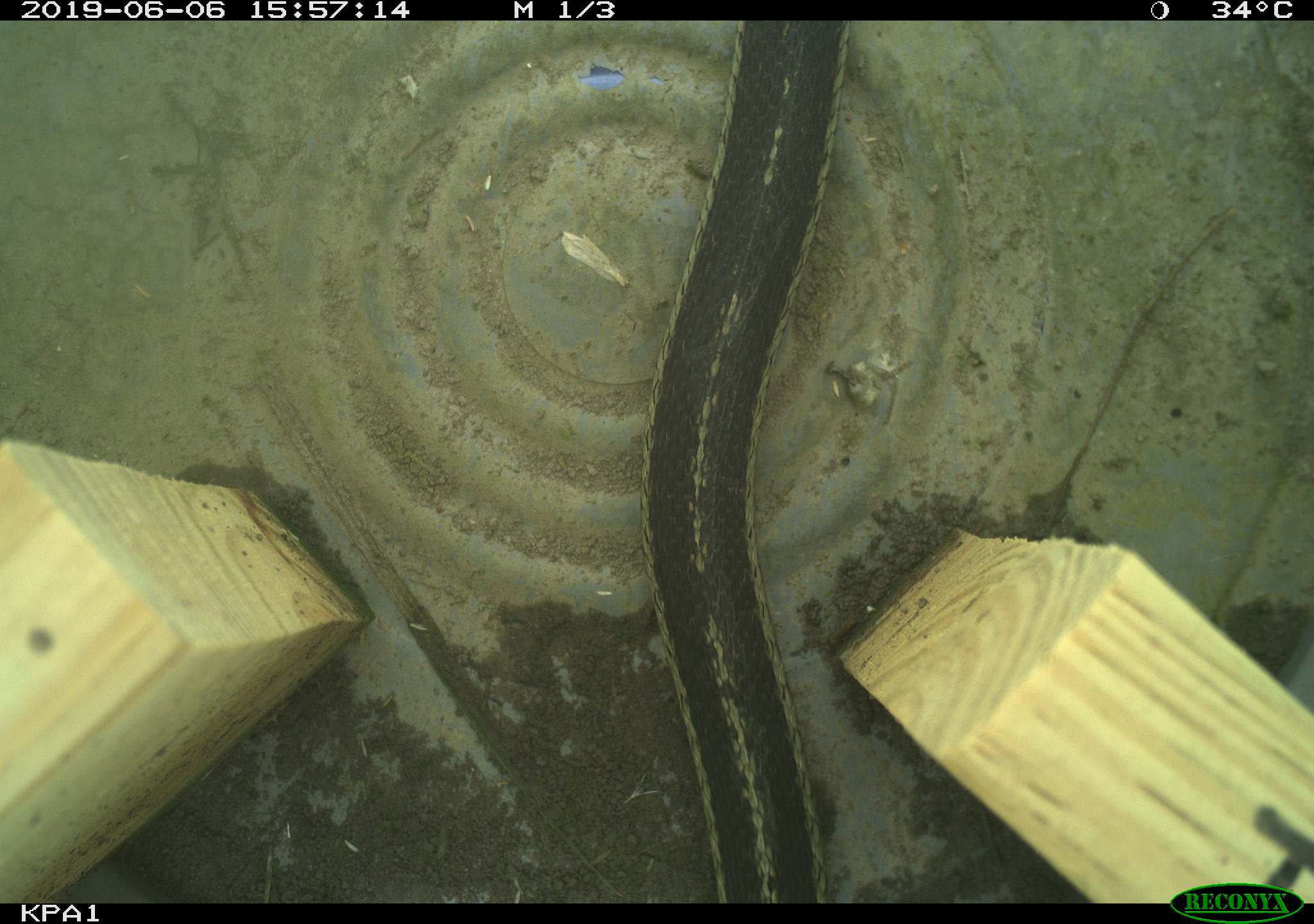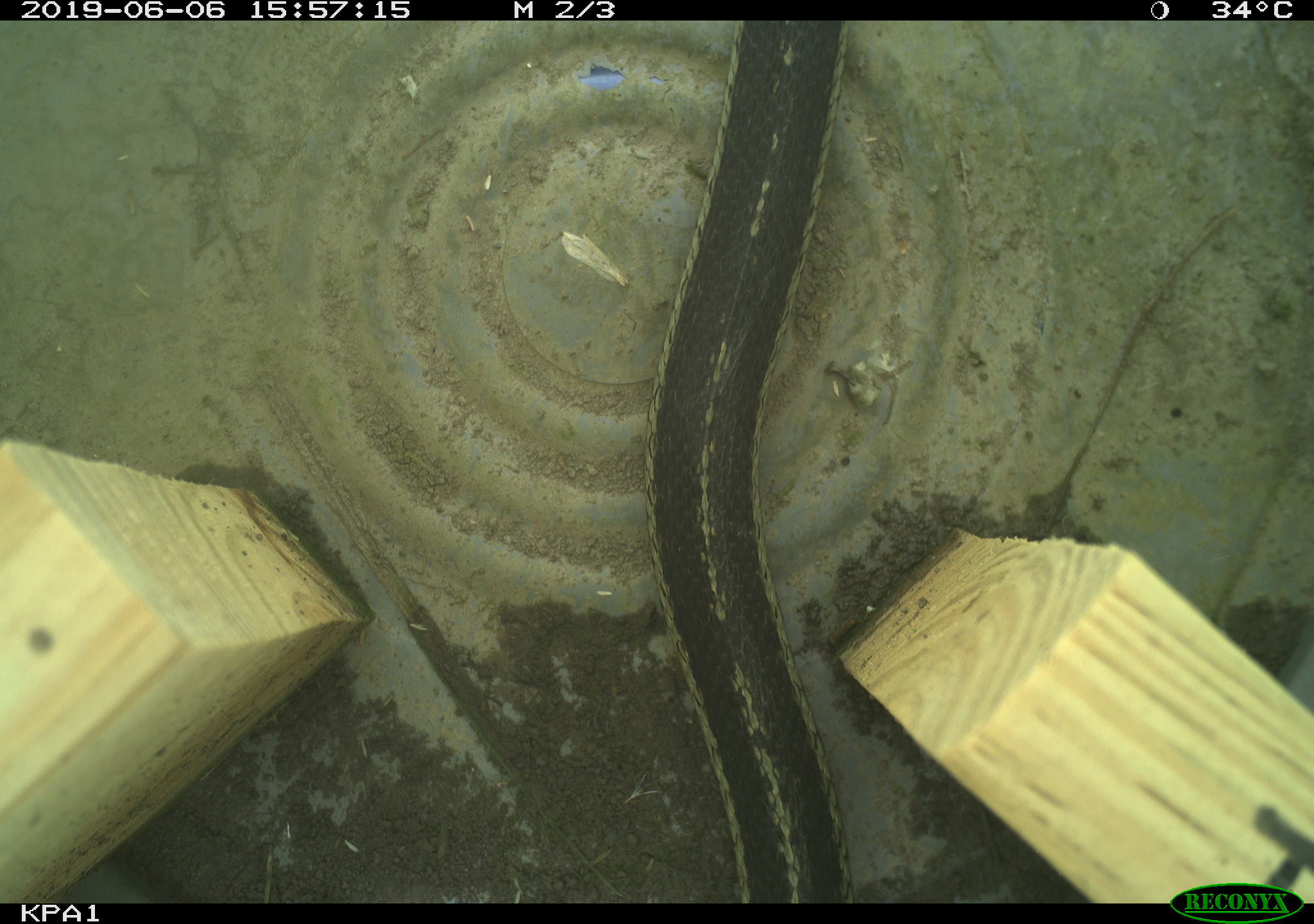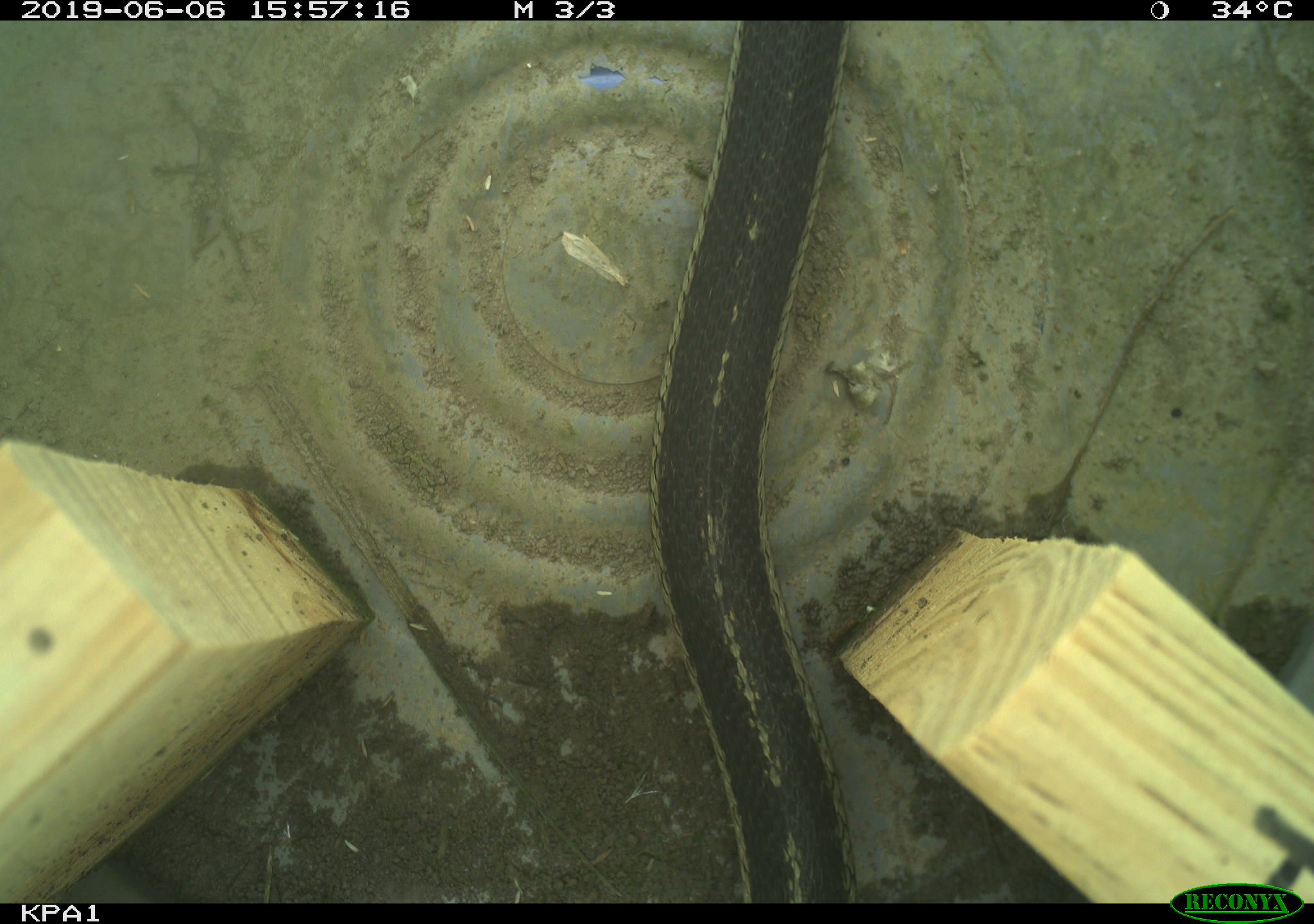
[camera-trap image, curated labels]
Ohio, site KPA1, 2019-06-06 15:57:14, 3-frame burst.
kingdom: Animalia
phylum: Chordata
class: Reptilia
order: Squamata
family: Colubridae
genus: Thamnophis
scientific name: Thamnophis sirtalis sirtalis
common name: eastern gartersnake